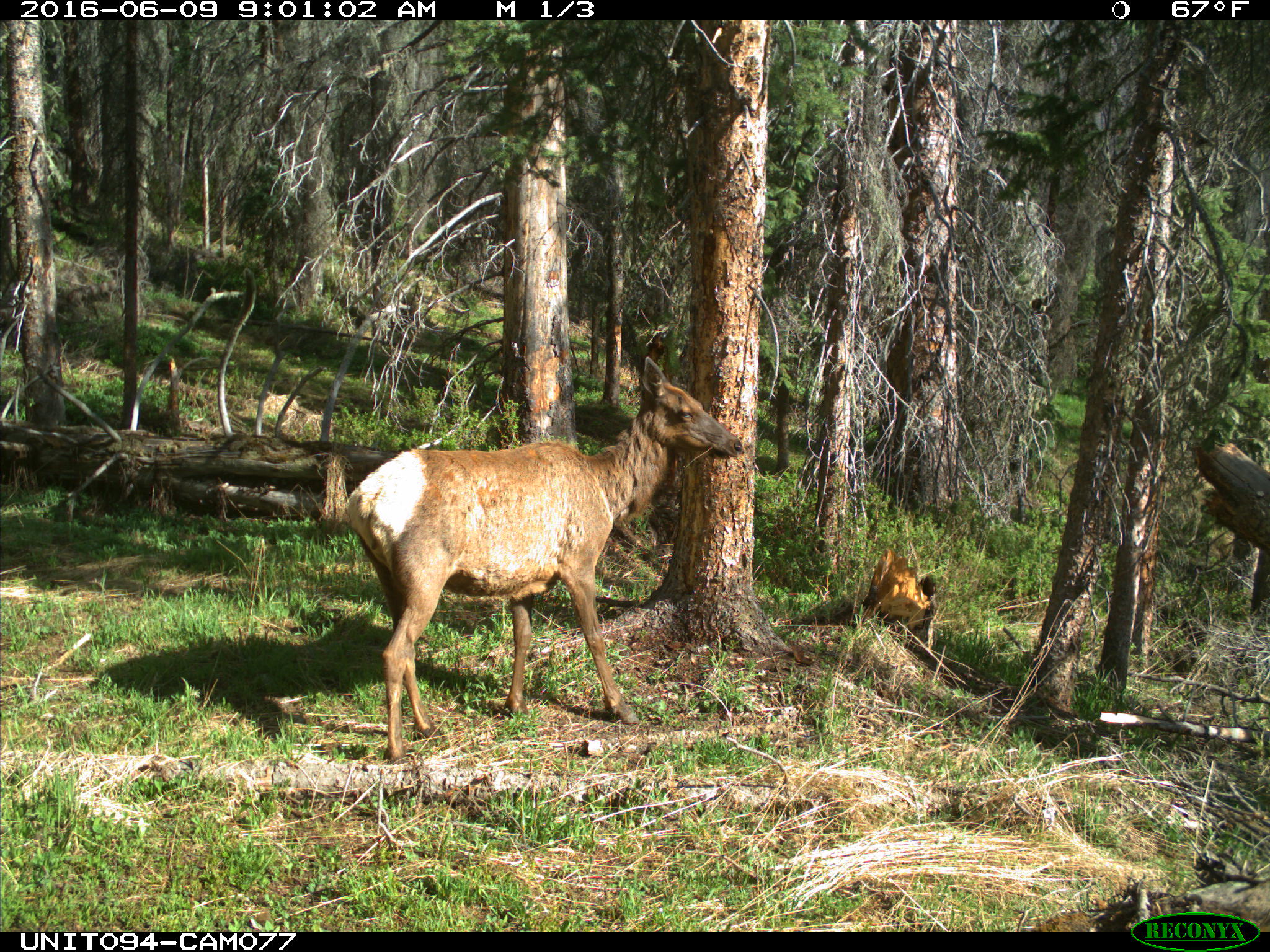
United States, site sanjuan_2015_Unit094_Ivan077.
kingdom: Animalia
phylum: Chordata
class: Mammalia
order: Artiodactyla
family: Cervidae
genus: Cervus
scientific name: Cervus elaphus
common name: red deer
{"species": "Cervus elaphus (red deer)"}